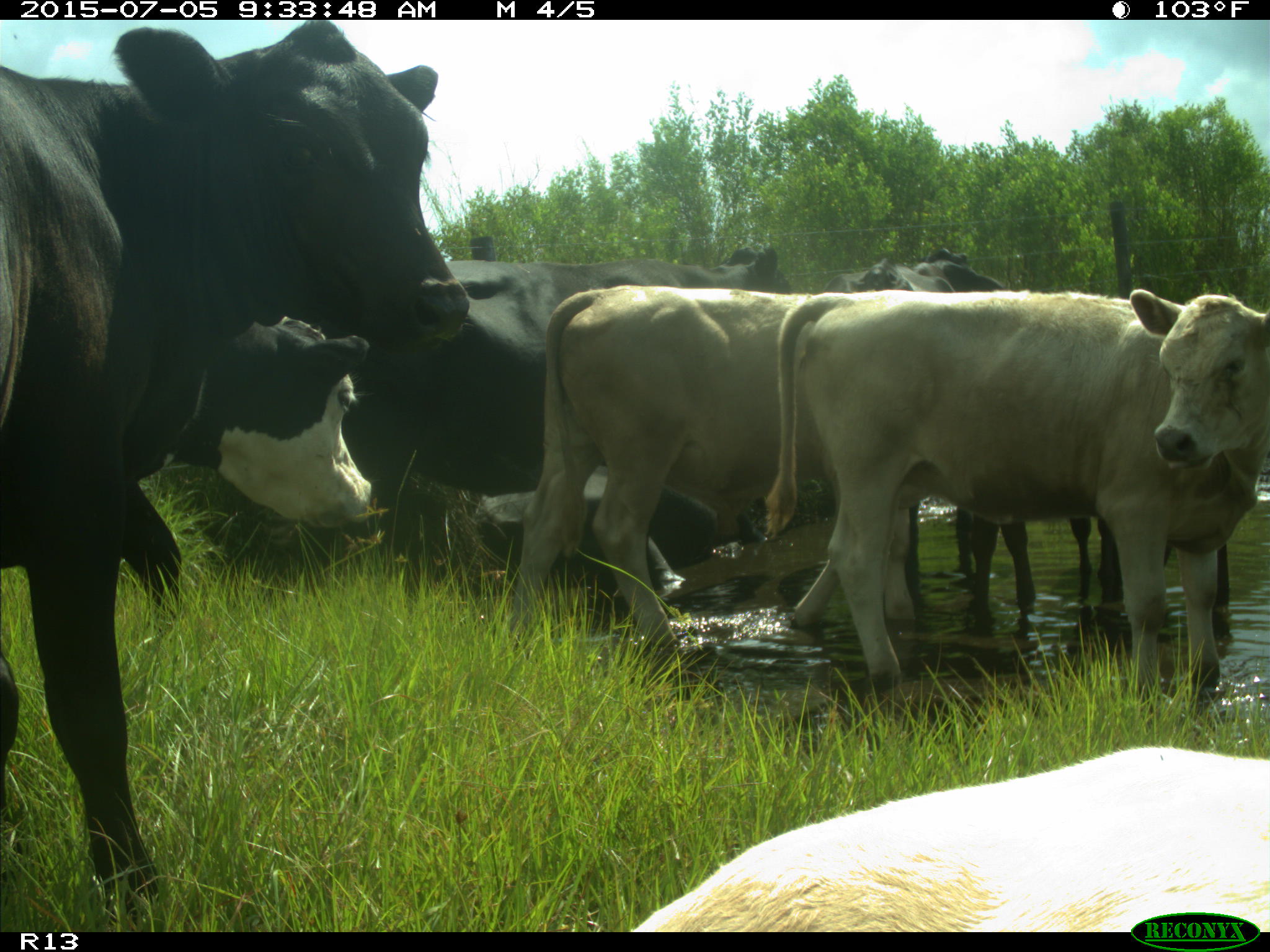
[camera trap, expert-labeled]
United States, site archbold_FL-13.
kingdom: Animalia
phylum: Chordata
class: Mammalia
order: Artiodactyla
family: Bovidae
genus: Bos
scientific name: Bos taurus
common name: domestic cow